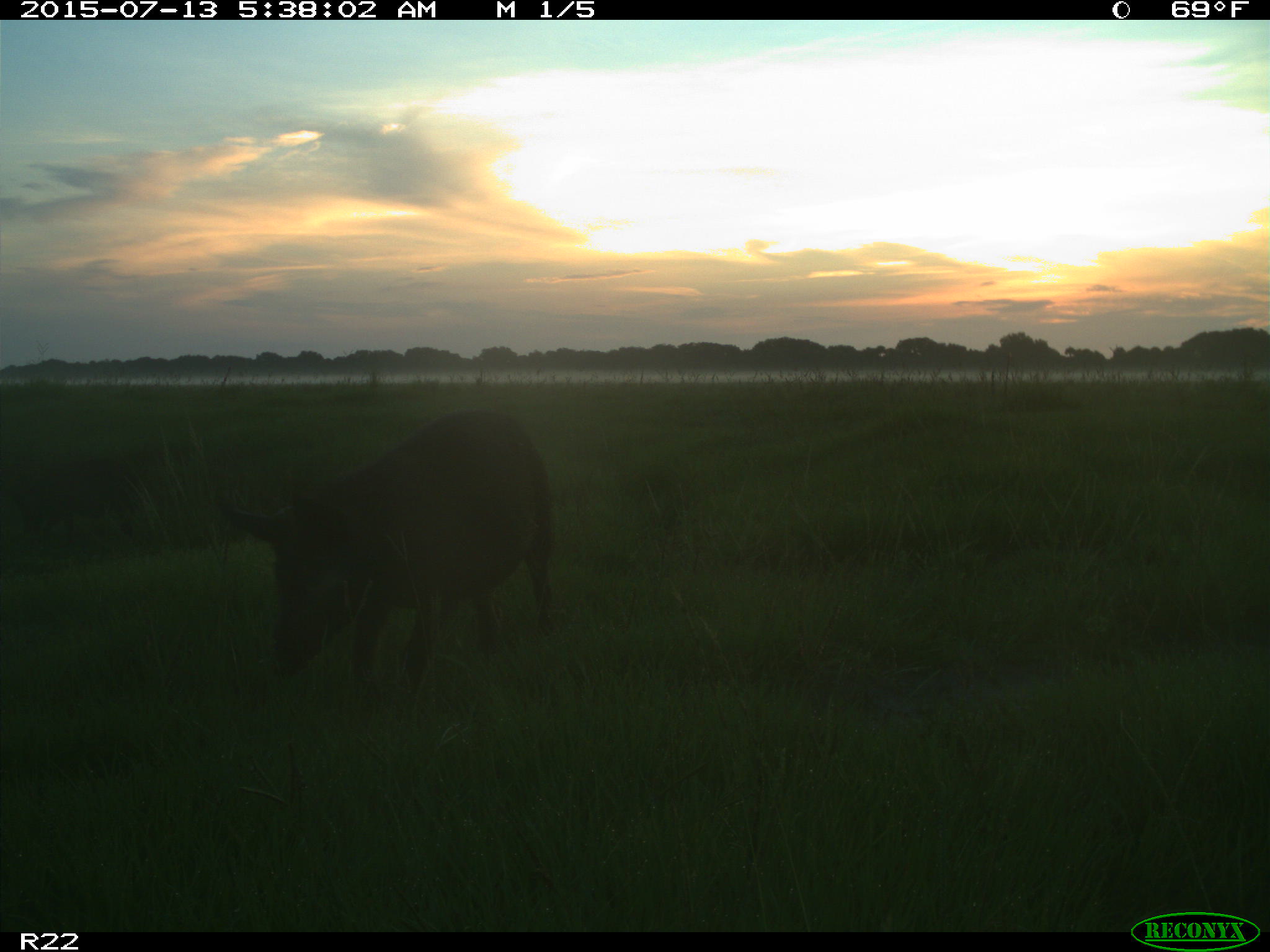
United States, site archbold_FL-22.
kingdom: Animalia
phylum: Chordata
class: Mammalia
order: Artiodactyla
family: Bovidae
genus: Bos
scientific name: Bos taurus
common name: domestic cow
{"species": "Bos taurus (domestic cow)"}